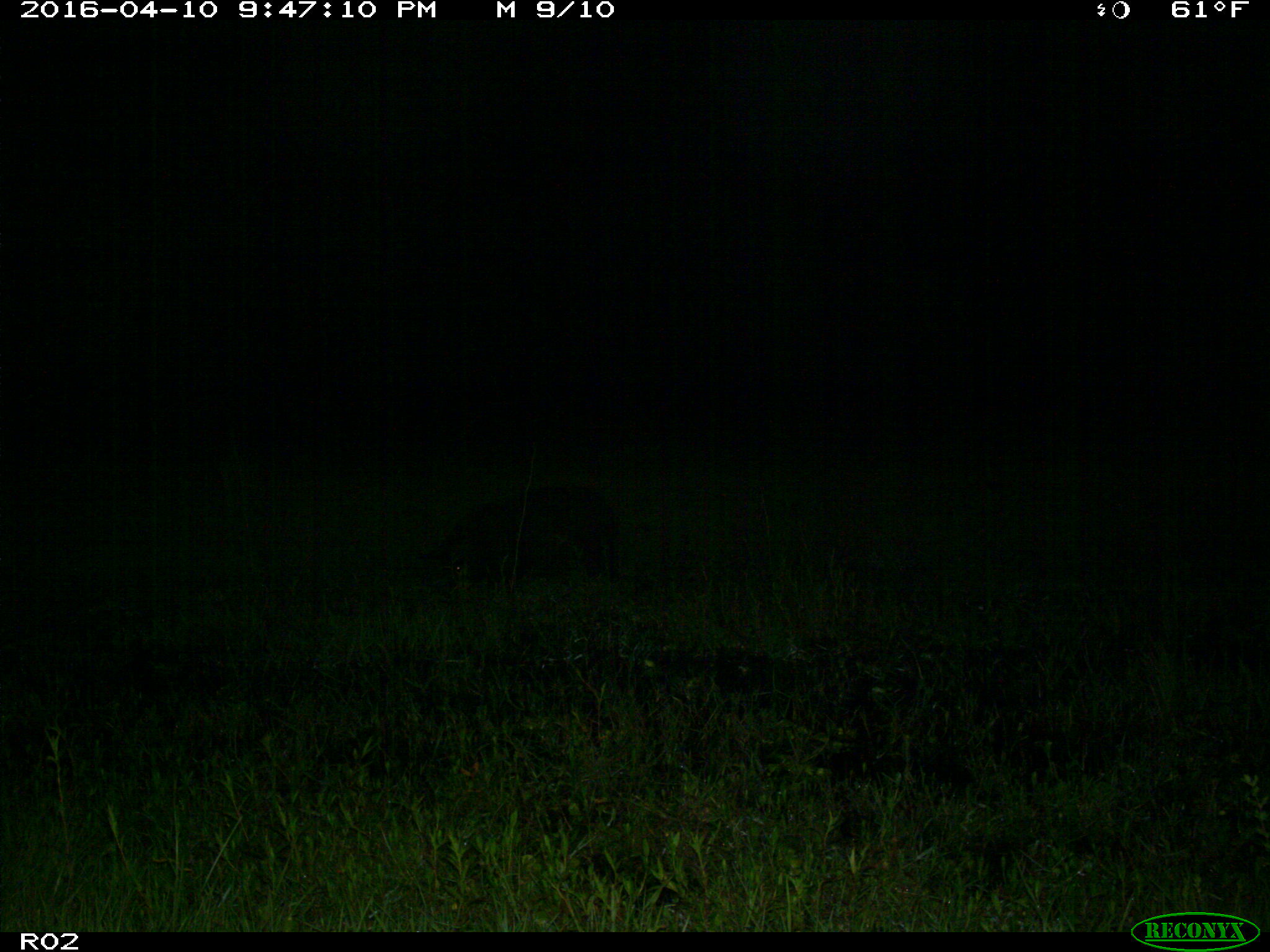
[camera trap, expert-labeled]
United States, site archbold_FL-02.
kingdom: Animalia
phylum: Chordata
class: Mammalia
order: Artiodactyla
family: Suidae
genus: Sus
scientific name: Sus scrofa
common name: wild boar